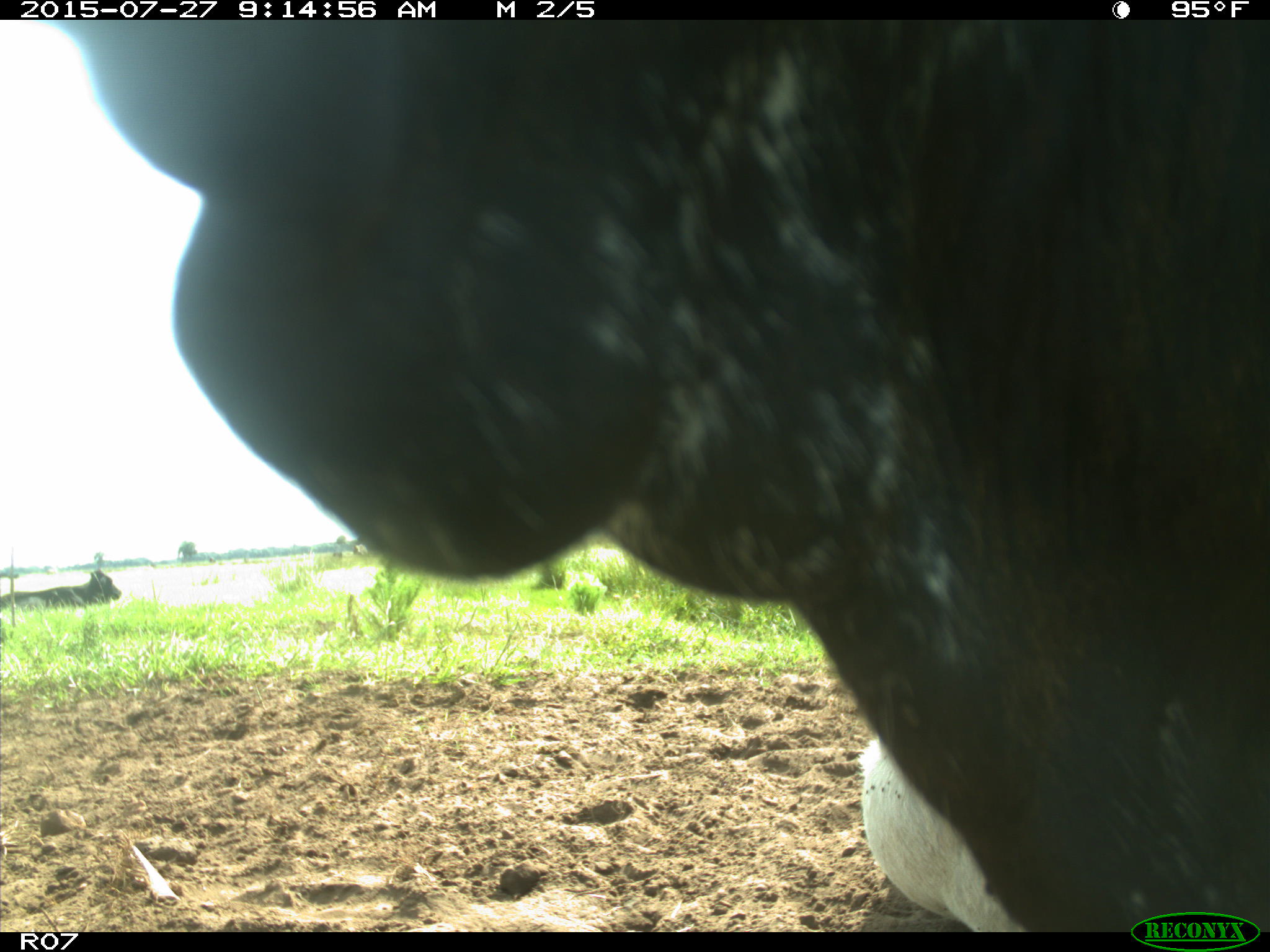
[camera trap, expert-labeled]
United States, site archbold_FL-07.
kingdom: Animalia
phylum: Chordata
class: Mammalia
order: Artiodactyla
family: Bovidae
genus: Bos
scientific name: Bos taurus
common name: domestic cow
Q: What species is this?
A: Bos taurus (domestic cow).